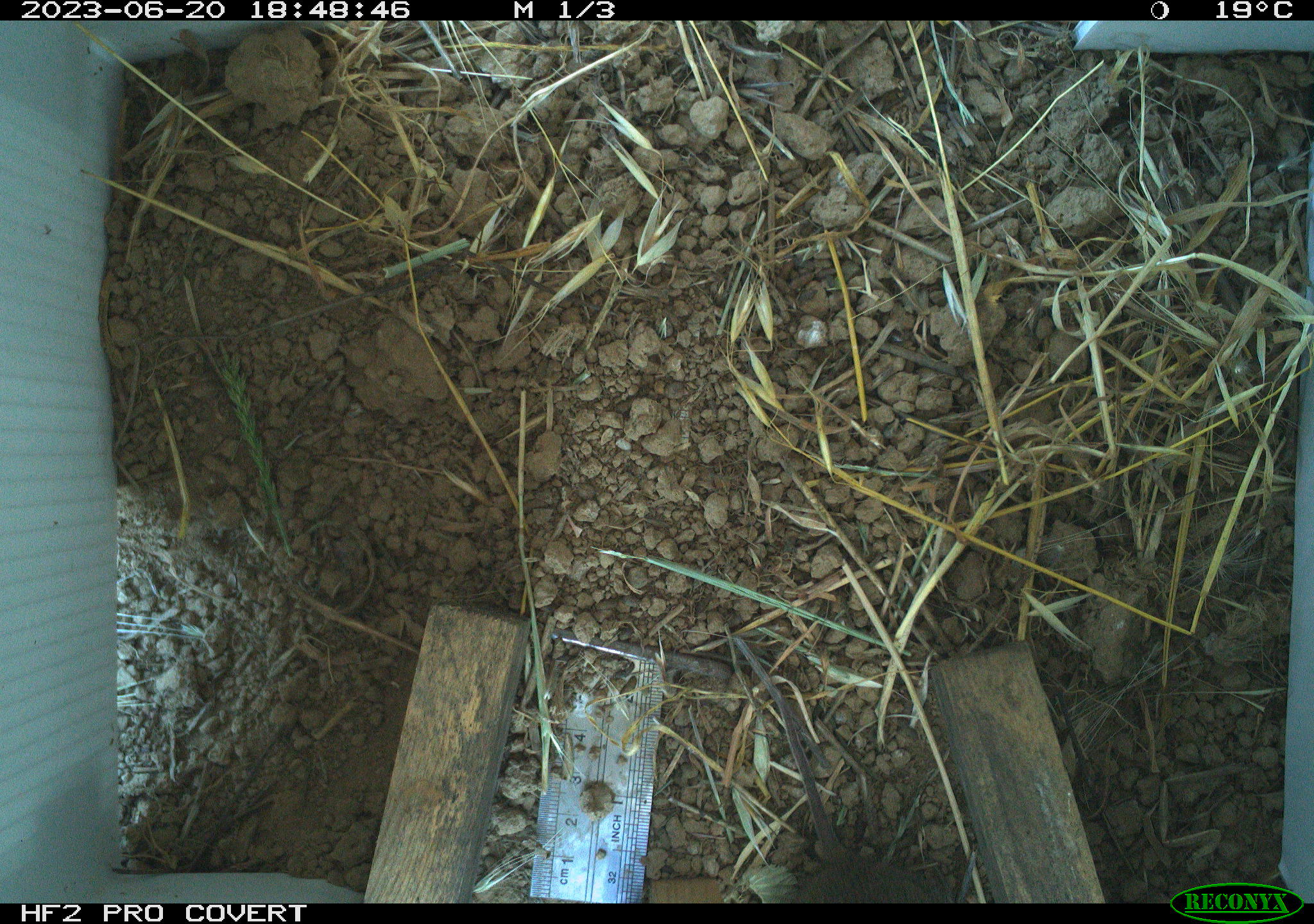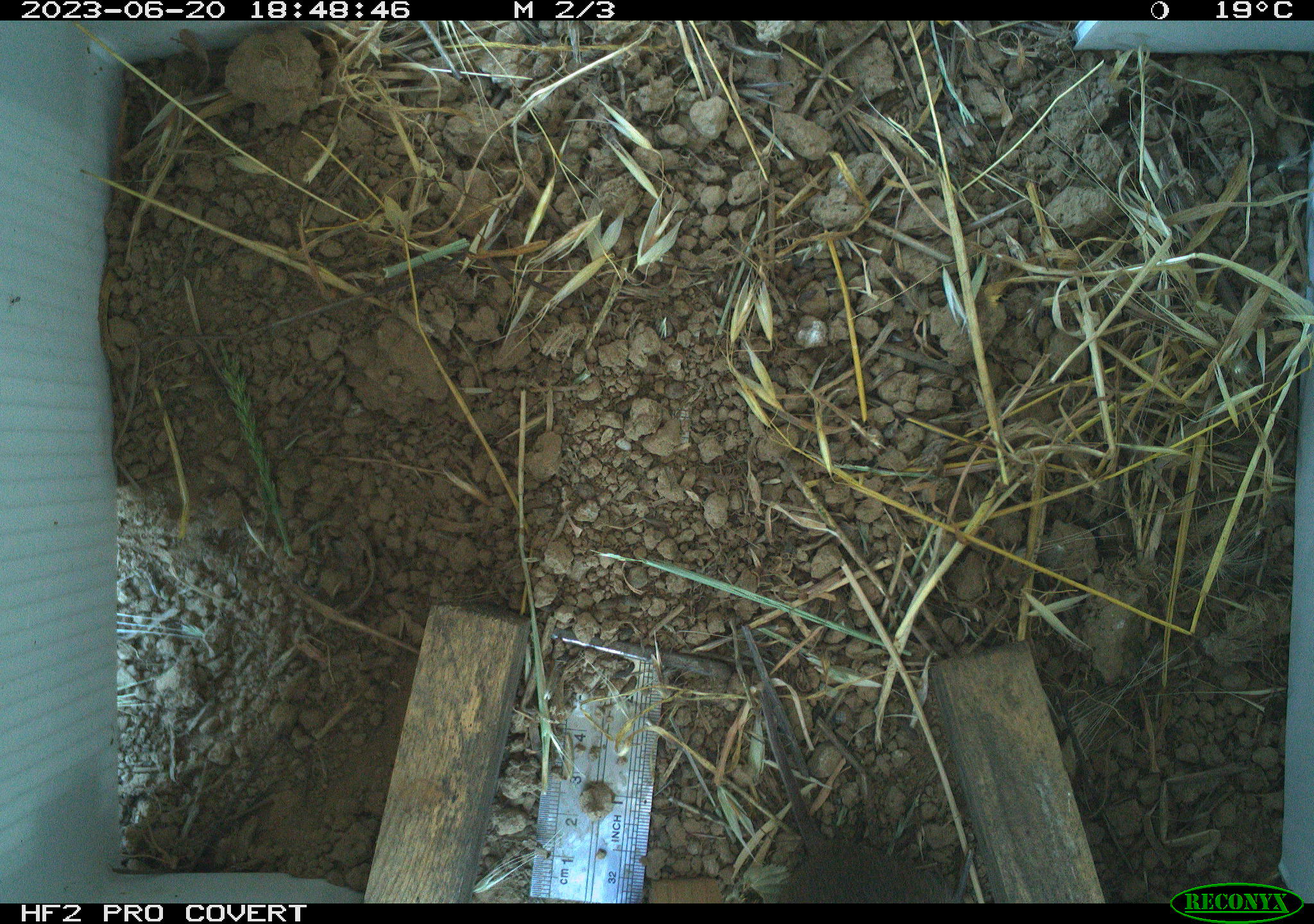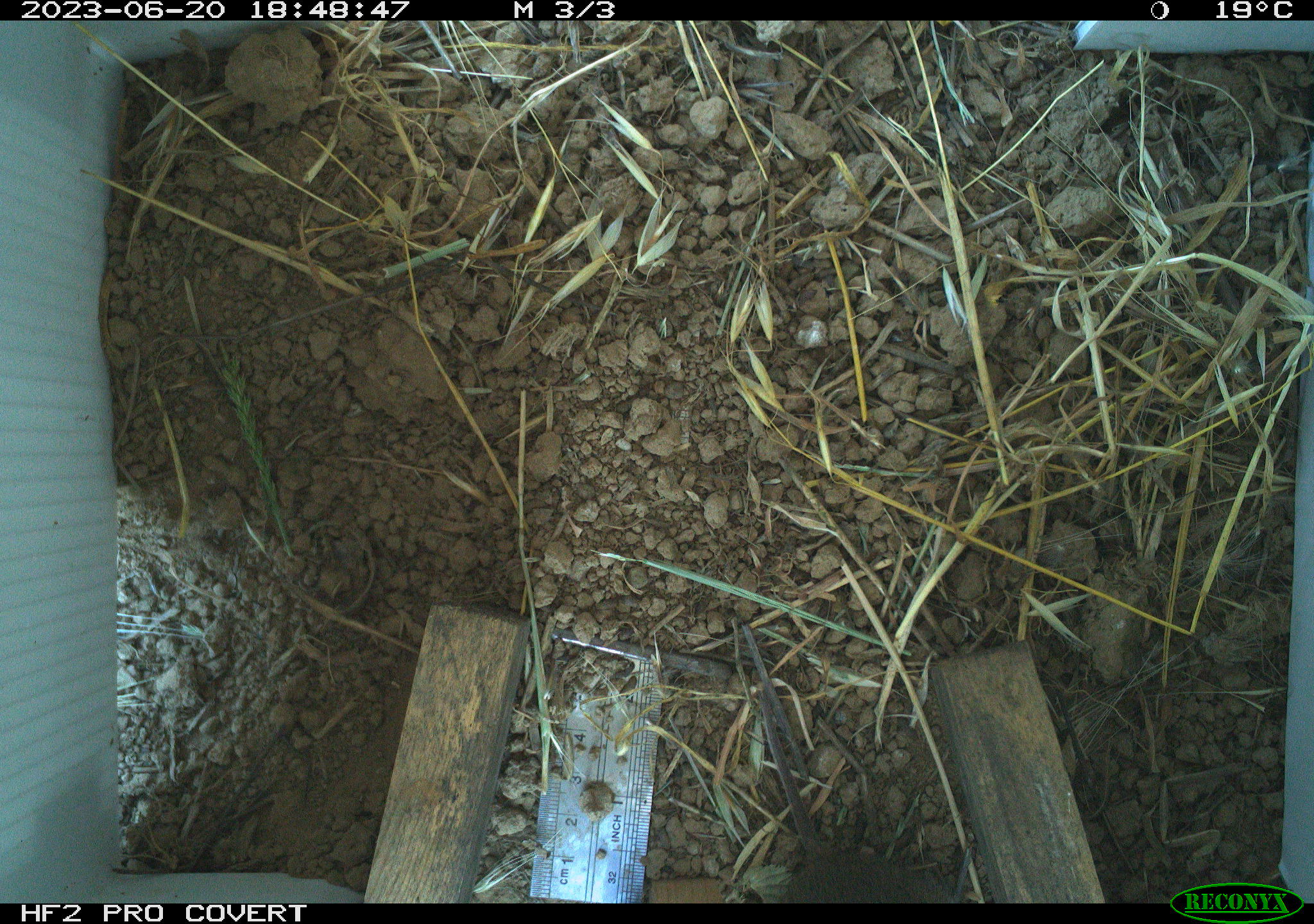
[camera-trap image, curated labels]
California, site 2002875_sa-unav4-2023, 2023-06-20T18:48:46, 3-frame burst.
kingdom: Animalia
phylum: Chordata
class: Mammalia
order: Rodentia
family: Cricetidae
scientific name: Arvicolinae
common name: voles, lemmings, and muskrats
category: arvicolinae subfamily